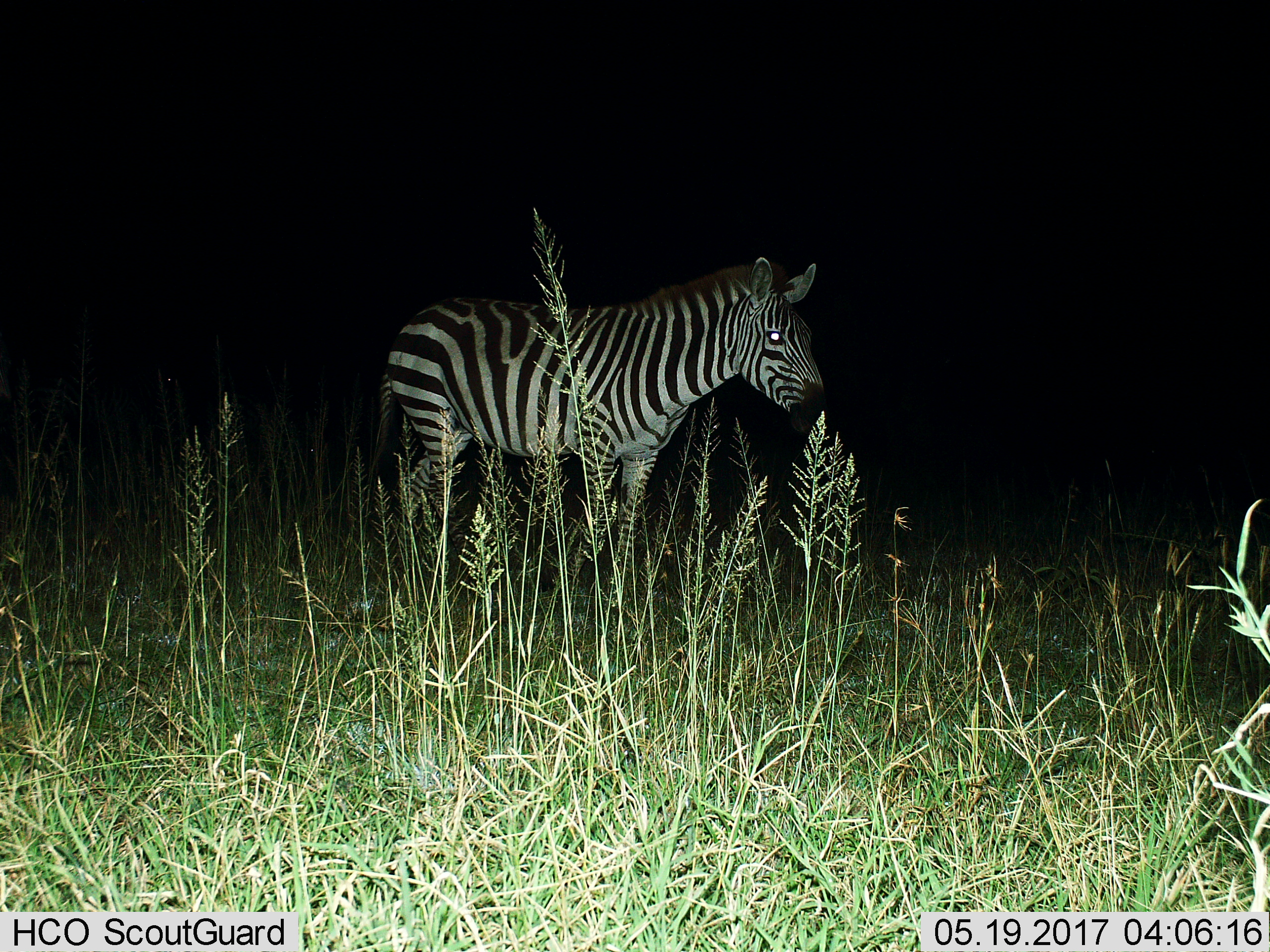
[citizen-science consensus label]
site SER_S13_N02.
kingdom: Animalia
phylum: Chordata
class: Mammalia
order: Perissodactyla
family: Equidae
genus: Equus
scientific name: Equus quagga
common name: plains zebra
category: zebraplains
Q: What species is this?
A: Zebraplains (plains zebra) (Equus quagga).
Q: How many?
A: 1.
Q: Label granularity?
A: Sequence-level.